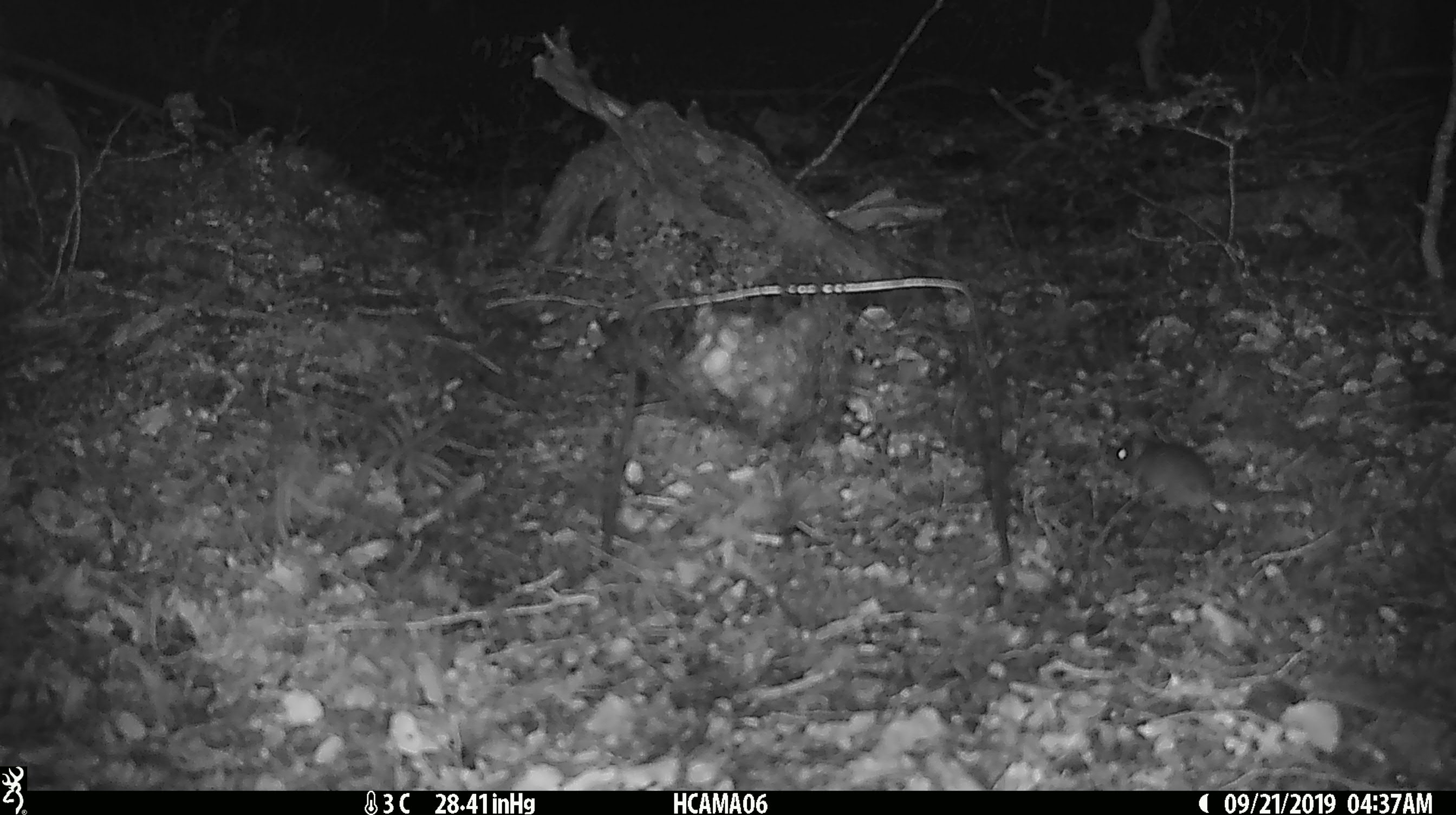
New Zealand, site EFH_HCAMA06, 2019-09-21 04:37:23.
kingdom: Animalia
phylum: Chordata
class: Mammalia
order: Rodentia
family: Muridae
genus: Mus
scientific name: Mus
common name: mouse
Mouse (Mus).